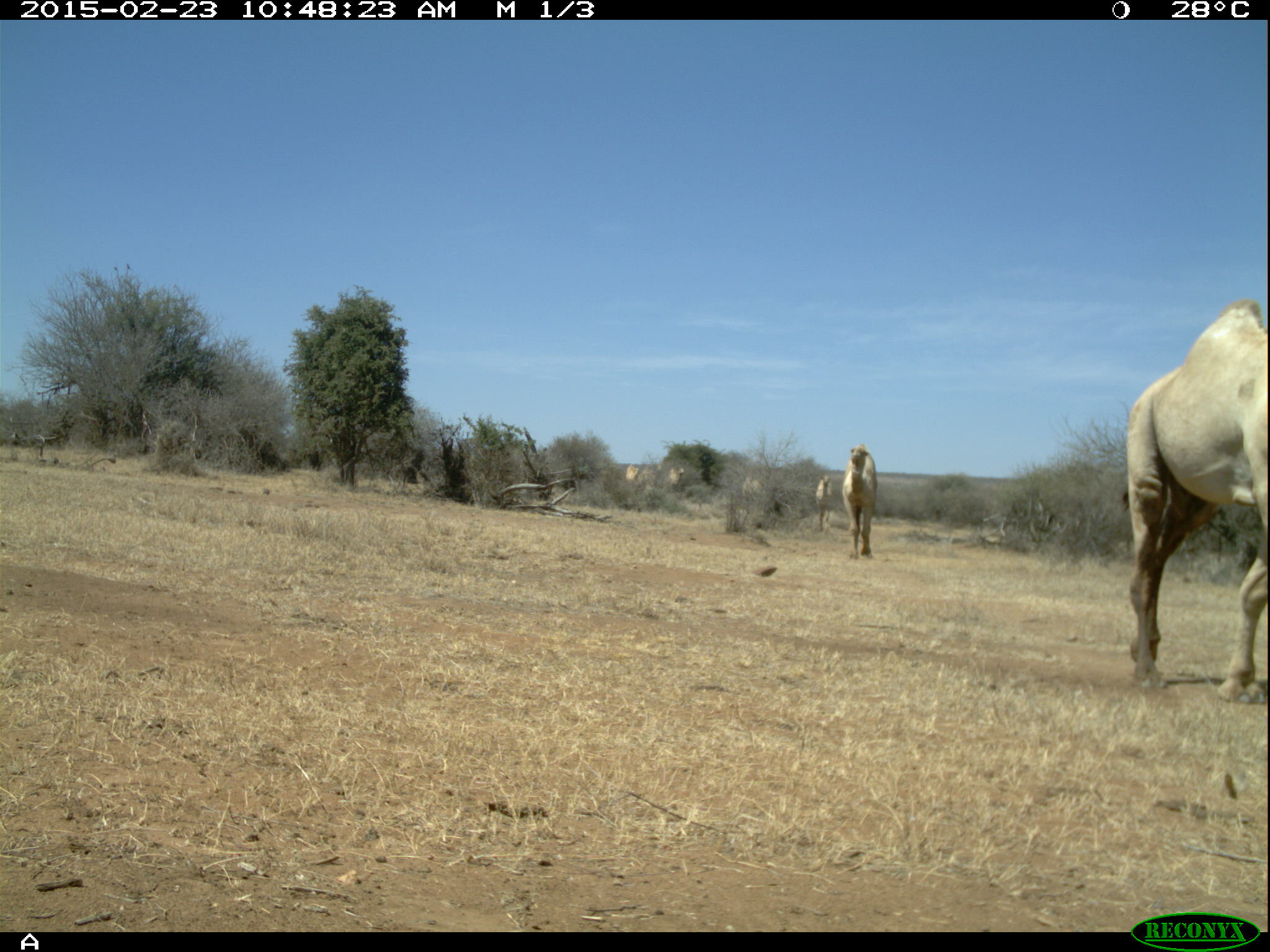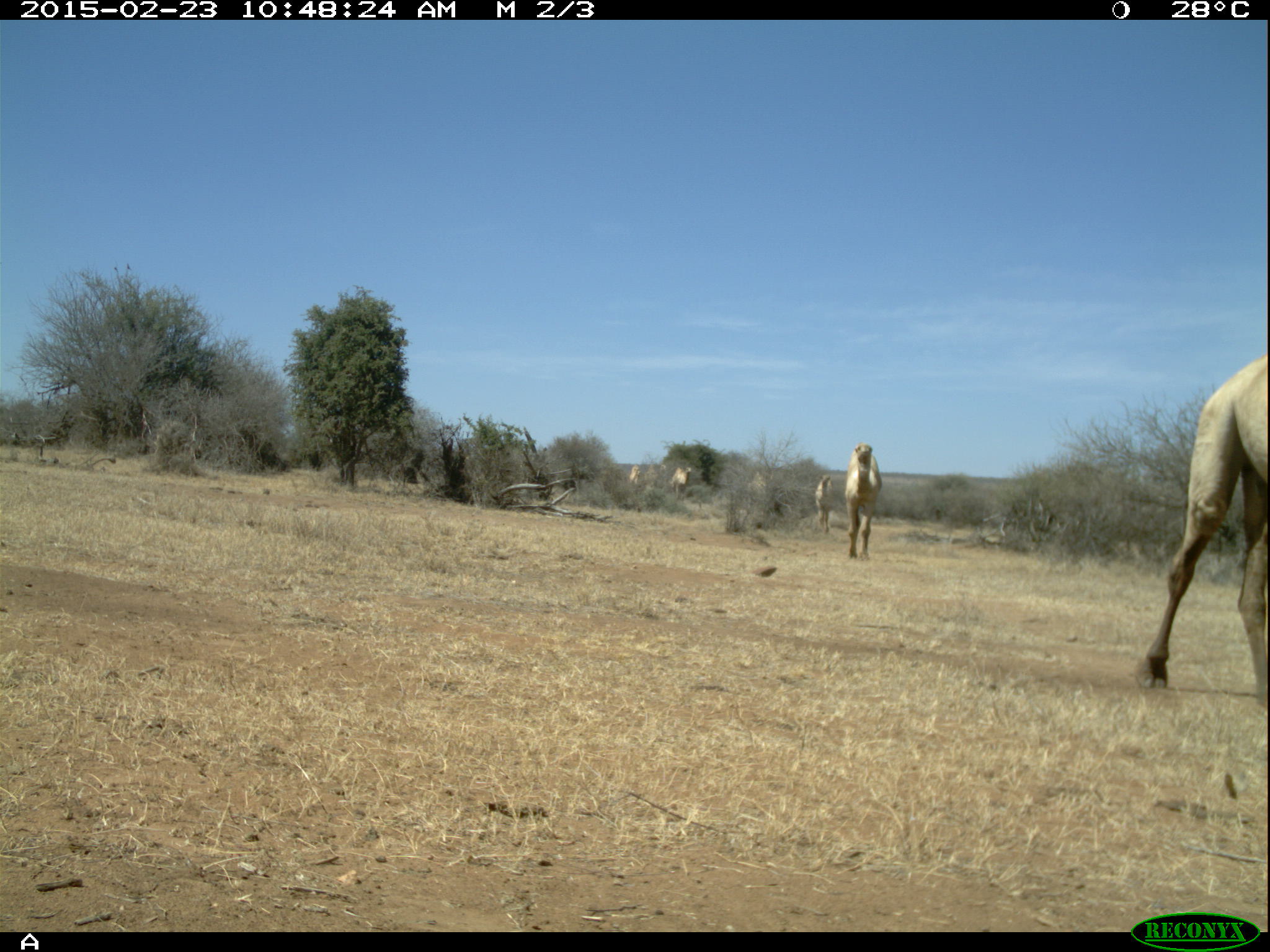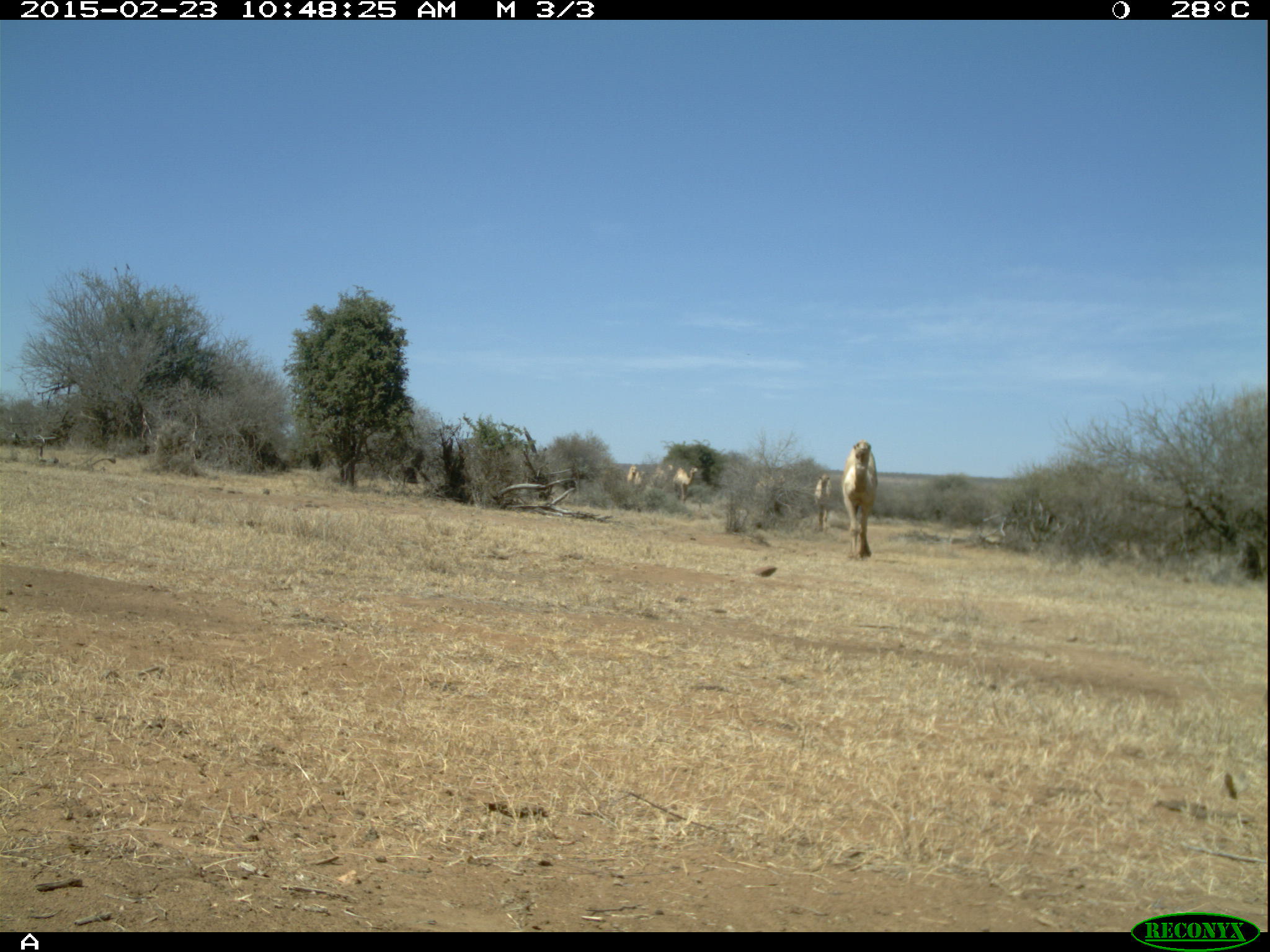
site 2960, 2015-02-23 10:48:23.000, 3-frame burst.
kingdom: Animalia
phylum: Chordata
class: Mammalia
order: Artiodactyla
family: Camelidae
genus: Camelus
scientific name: Camelus dromedarius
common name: dromedary camel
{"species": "Camelus dromedarius (dromedary camel)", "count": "5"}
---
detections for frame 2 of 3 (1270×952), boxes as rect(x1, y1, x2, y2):
camelus dromedarius: rect(1142, 352, 1268, 704); rect(845, 443, 882, 559); rect(815, 474, 833, 531); rect(670, 467, 691, 498); rect(747, 475, 765, 494); rect(629, 464, 640, 486)